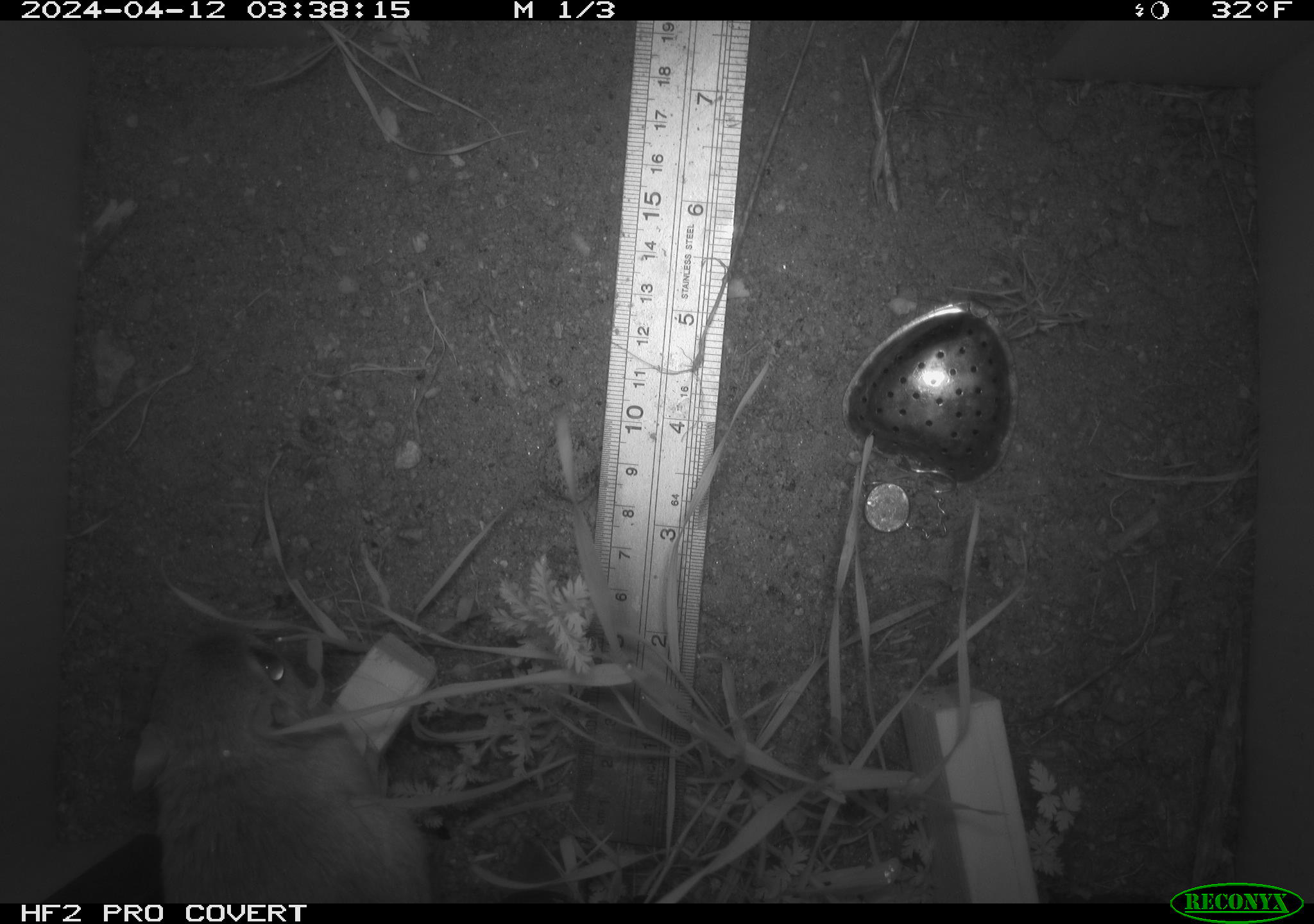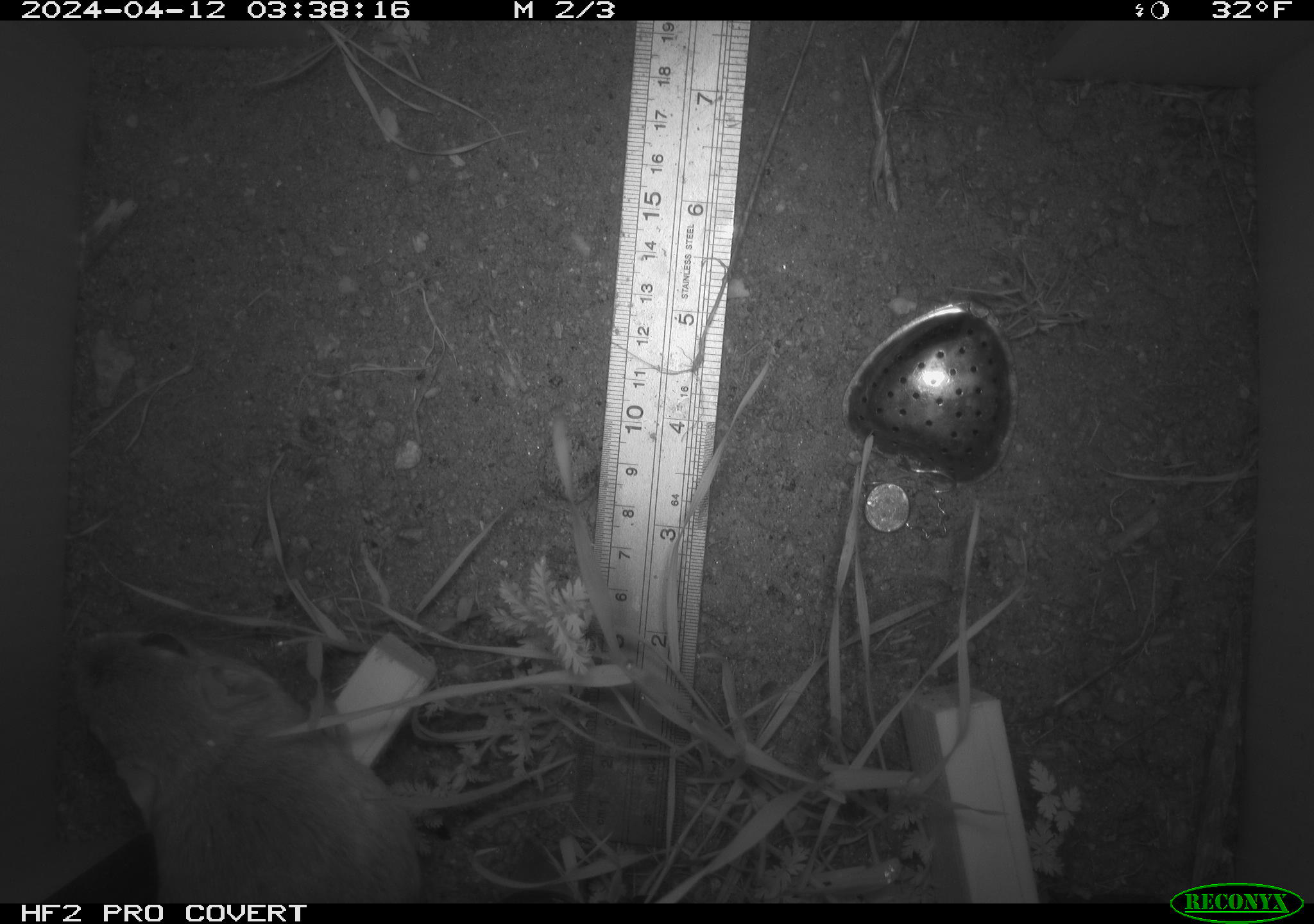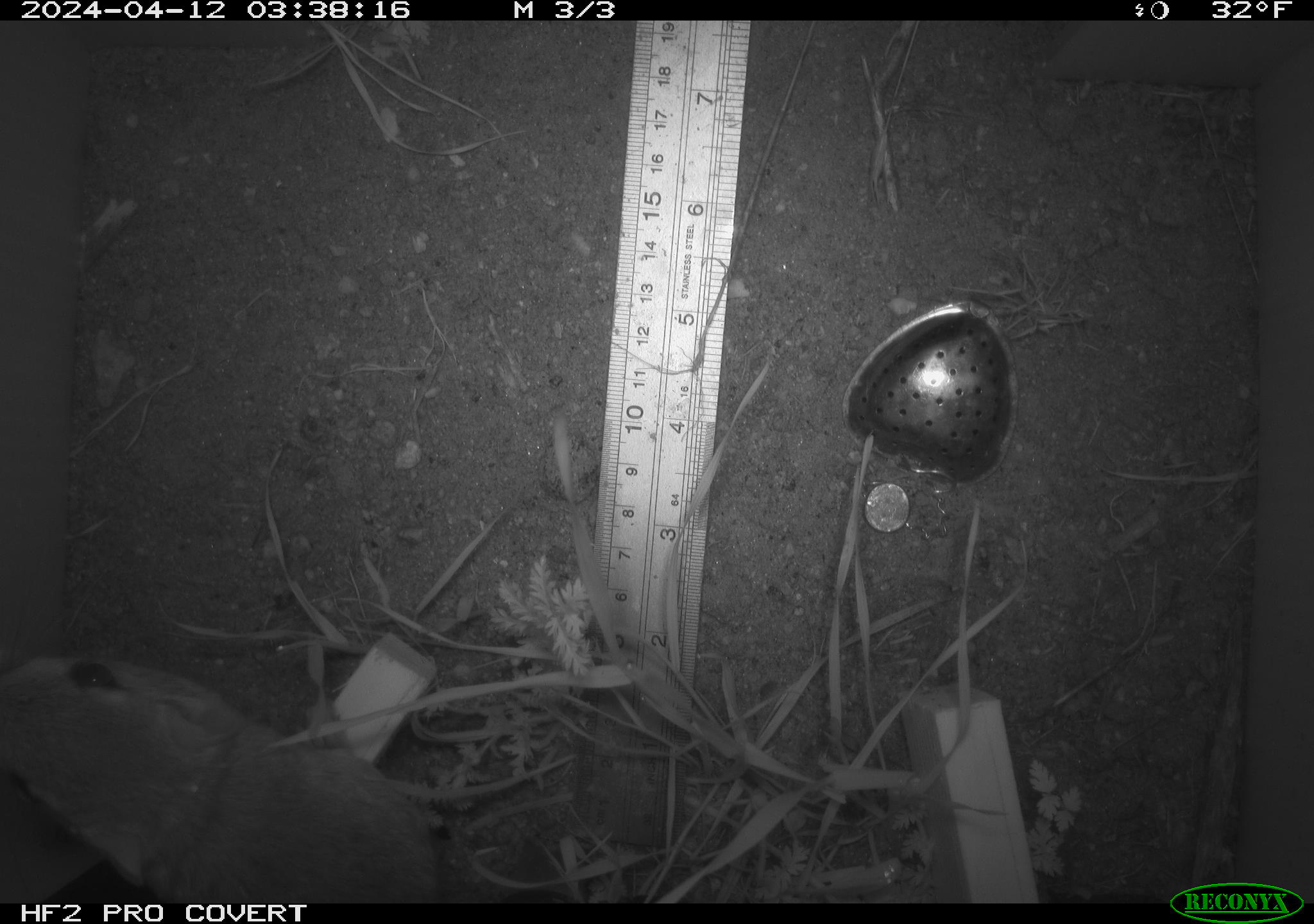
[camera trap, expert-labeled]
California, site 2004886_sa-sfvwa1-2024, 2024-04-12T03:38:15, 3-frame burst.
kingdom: Animalia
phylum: Chordata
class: Mammalia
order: Rodentia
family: Heteromyidae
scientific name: Heteromyidae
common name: kangaroo rats and pocket mice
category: heteromyidae family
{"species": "heteromyidae family (kangaroo rats and pocket mice) (Heteromyidae)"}